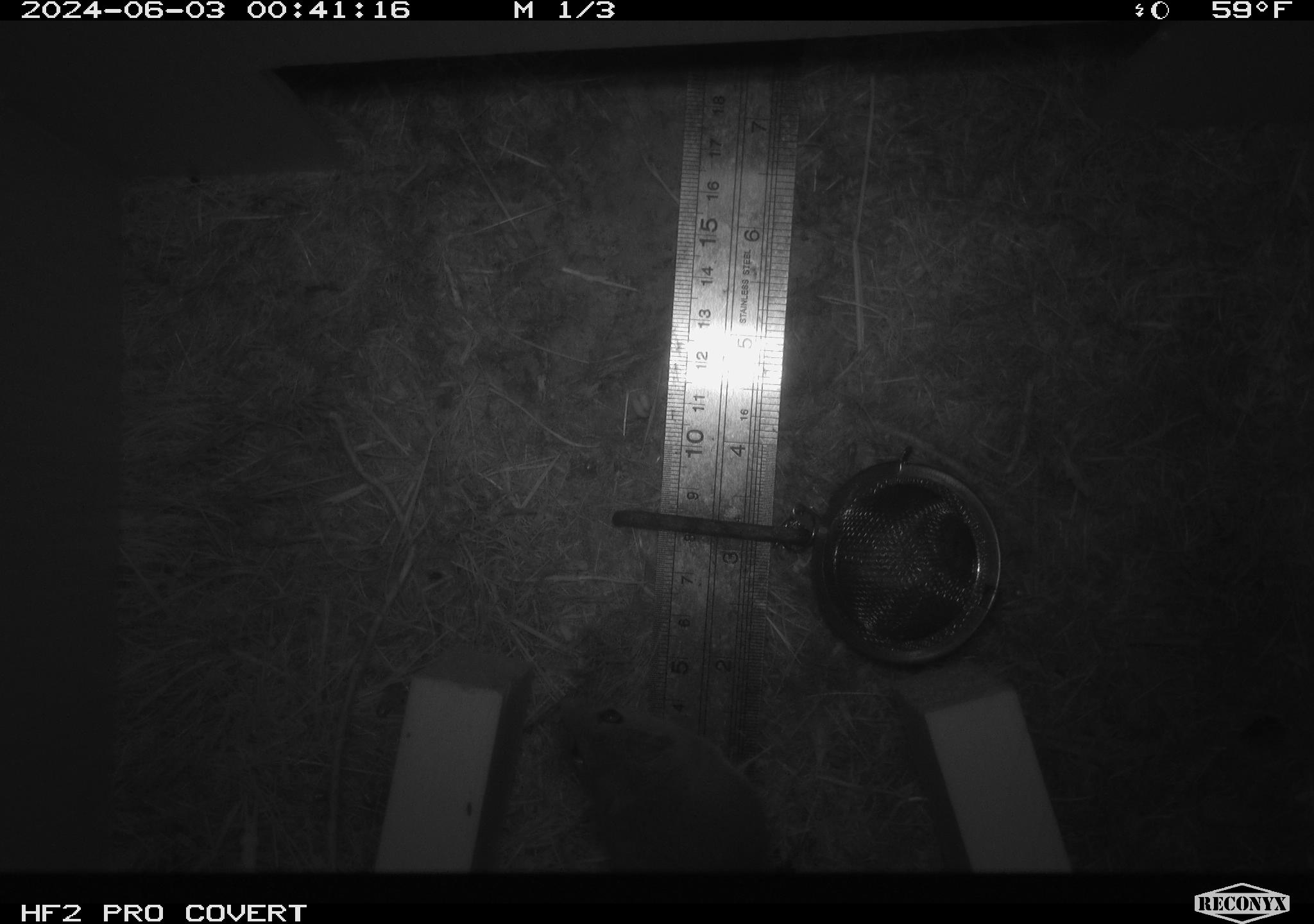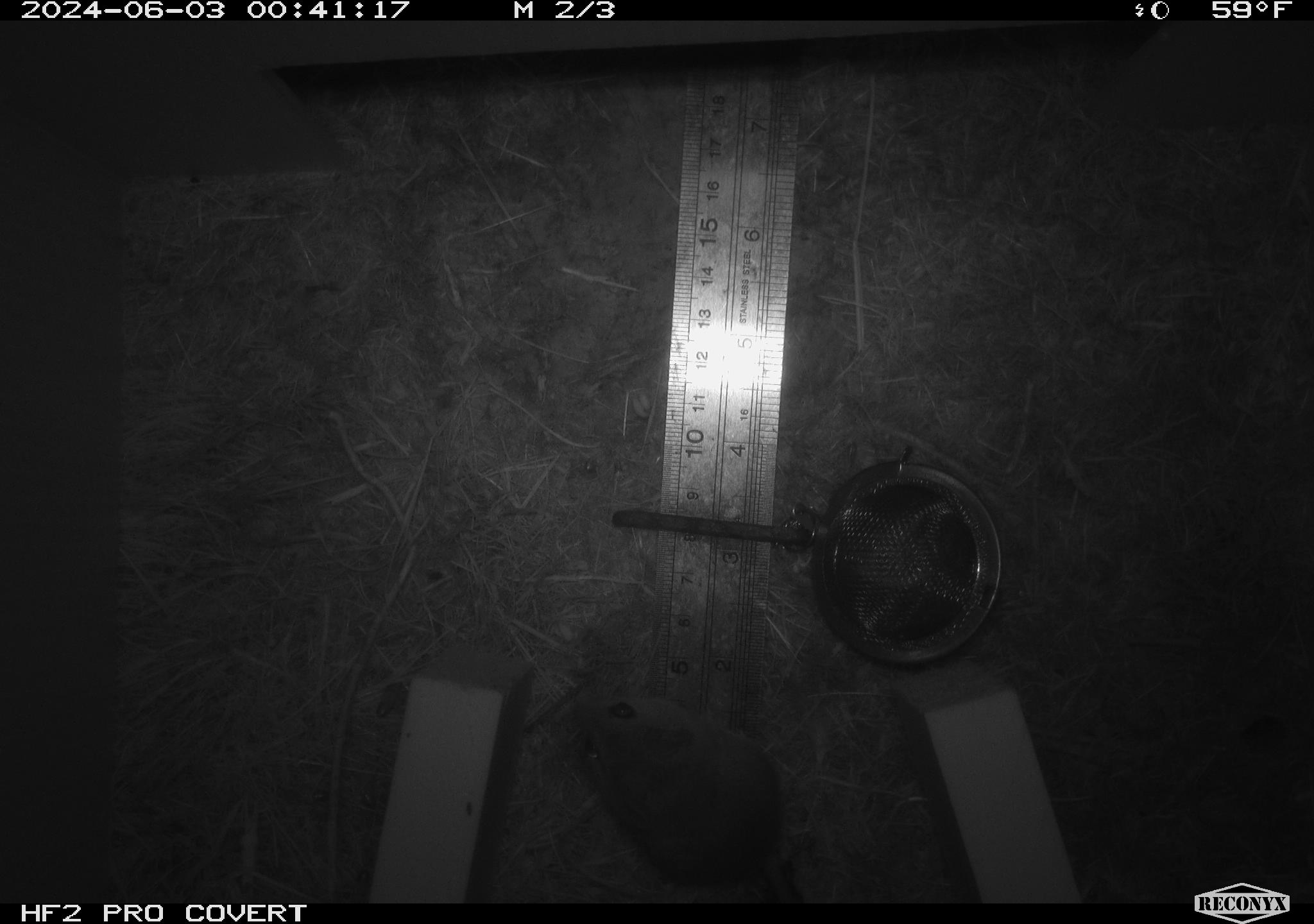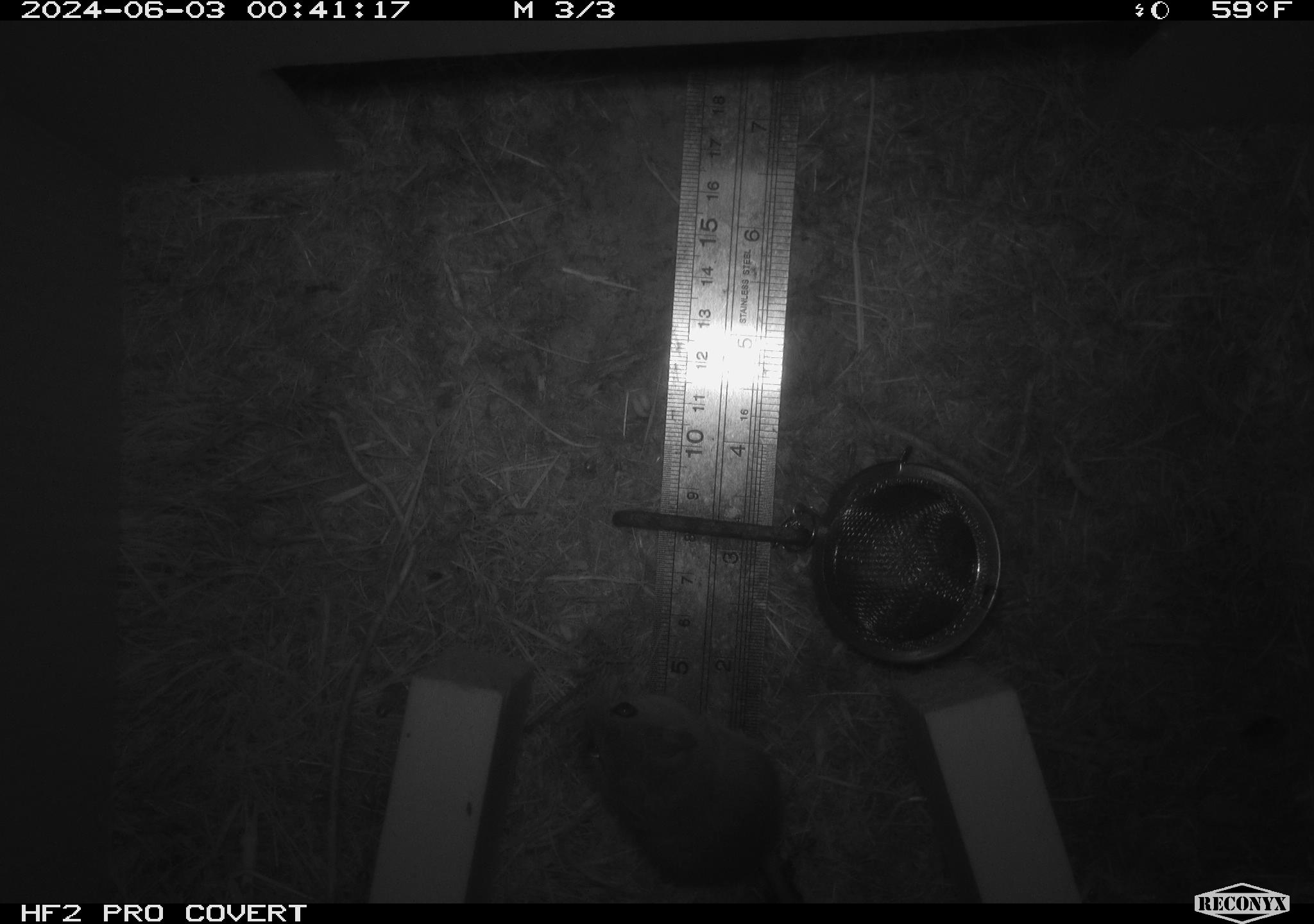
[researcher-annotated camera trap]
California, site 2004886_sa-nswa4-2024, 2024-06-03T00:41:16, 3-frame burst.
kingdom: Animalia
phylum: Arthropoda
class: Insecta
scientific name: Insecta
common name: insect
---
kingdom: Animalia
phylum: Chordata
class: Mammalia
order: Rodentia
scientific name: Rodentia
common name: mouse species